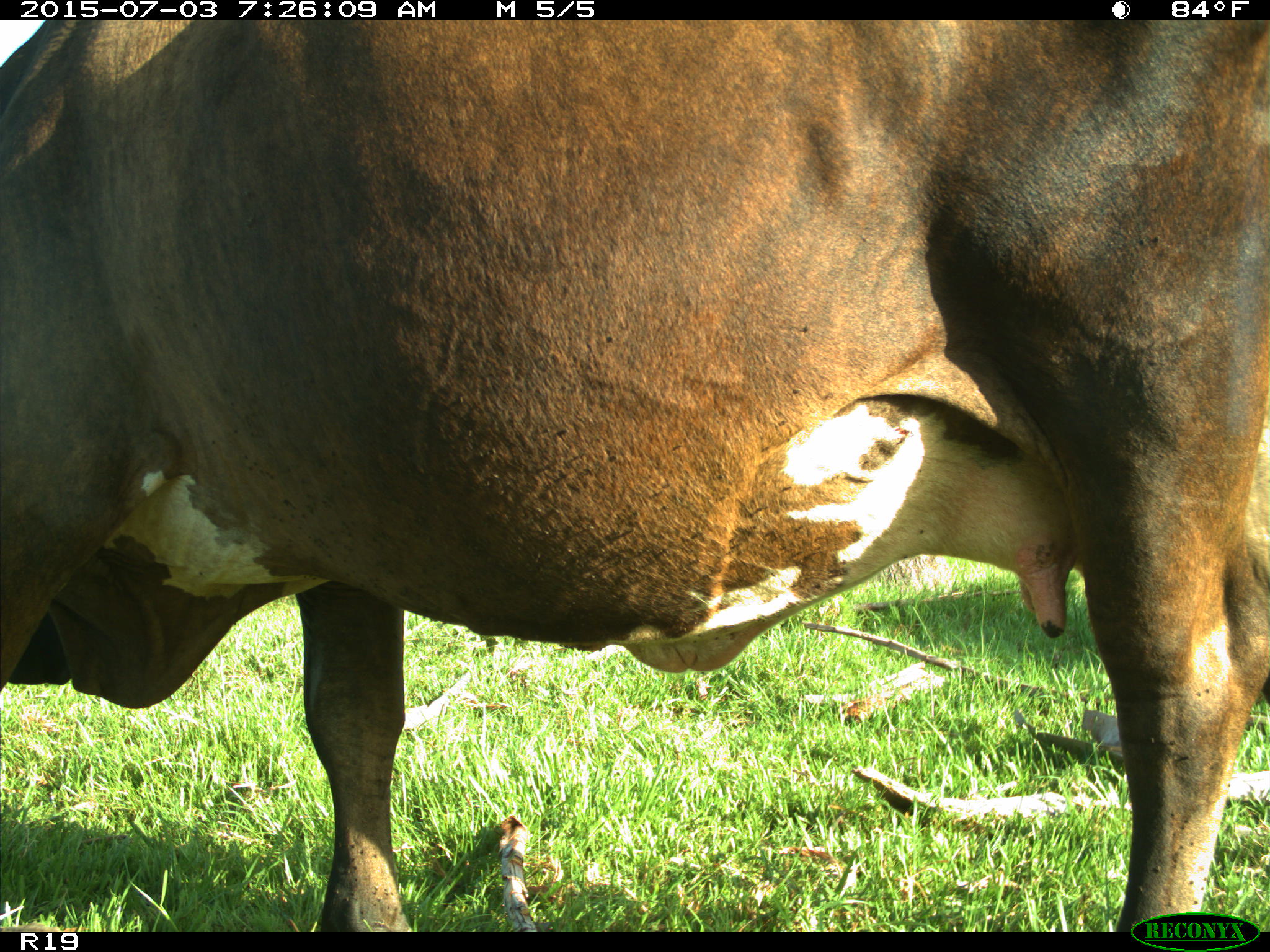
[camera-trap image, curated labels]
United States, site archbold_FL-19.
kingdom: Animalia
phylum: Chordata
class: Mammalia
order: Artiodactyla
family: Bovidae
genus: Bos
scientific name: Bos taurus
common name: domestic cow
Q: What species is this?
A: Bos taurus (domestic cow).